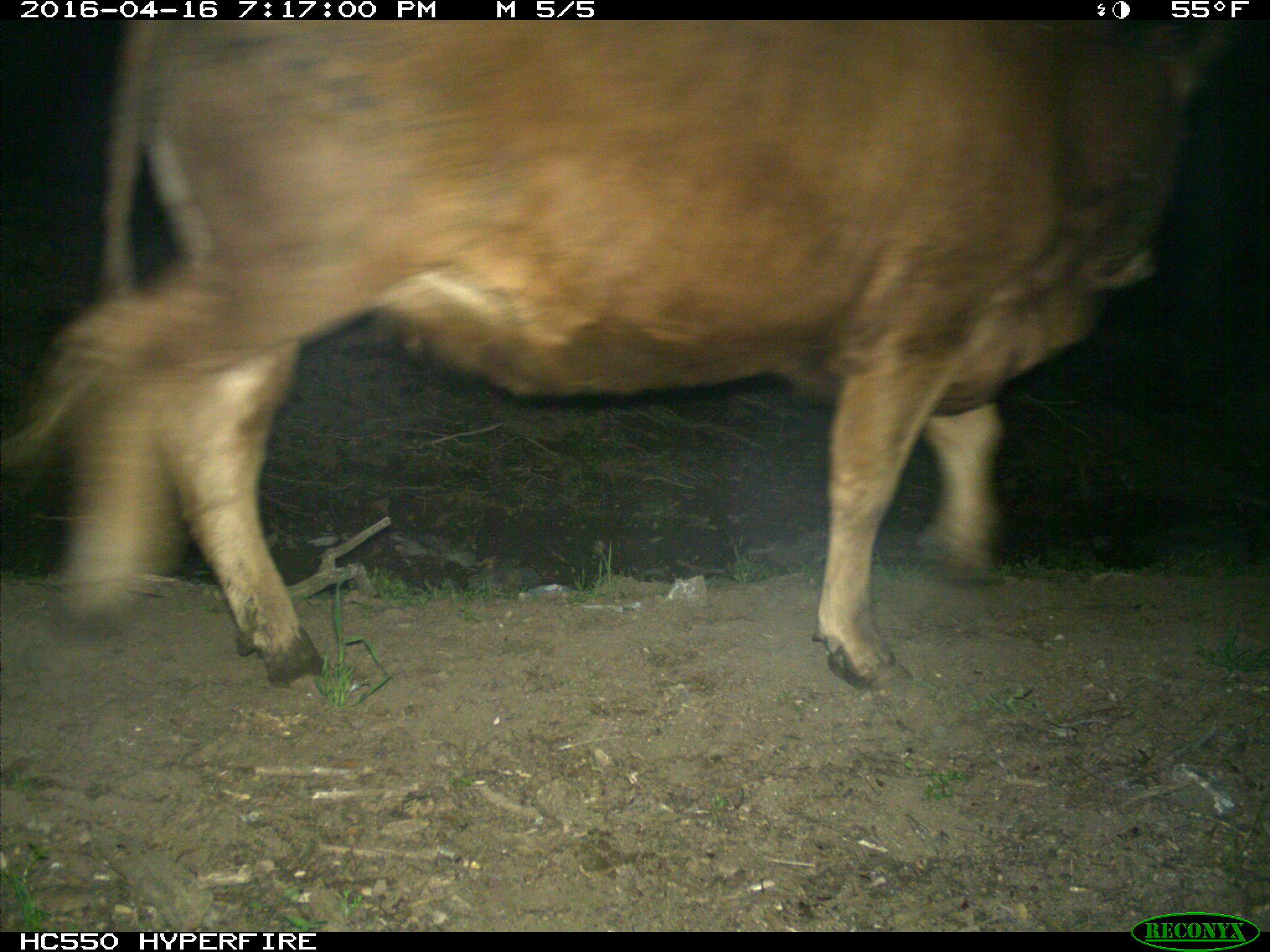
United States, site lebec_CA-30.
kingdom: Animalia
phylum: Chordata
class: Mammalia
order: Artiodactyla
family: Bovidae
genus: Bos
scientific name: Bos taurus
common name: domestic cow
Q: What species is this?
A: Bos taurus (domestic cow).